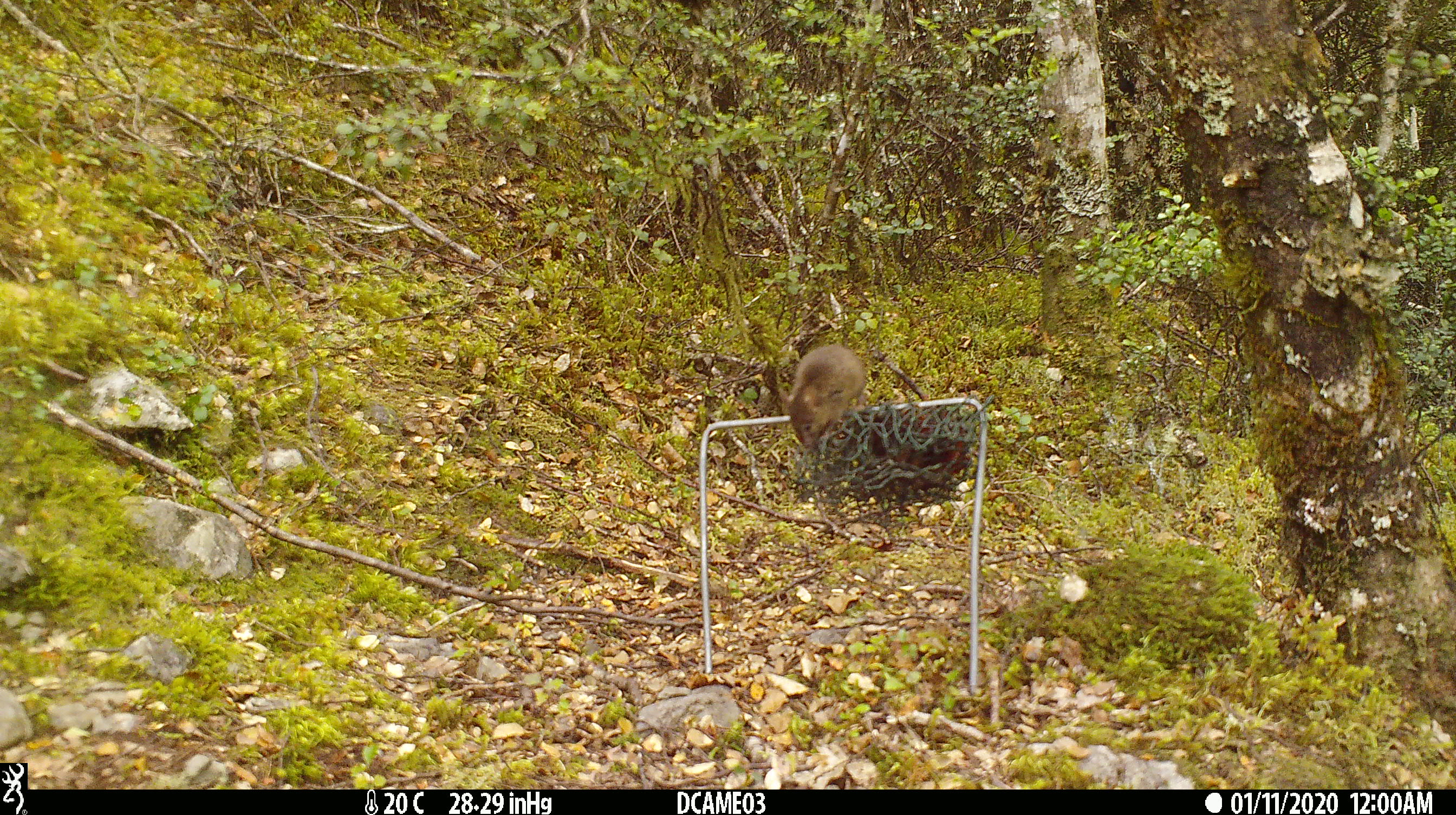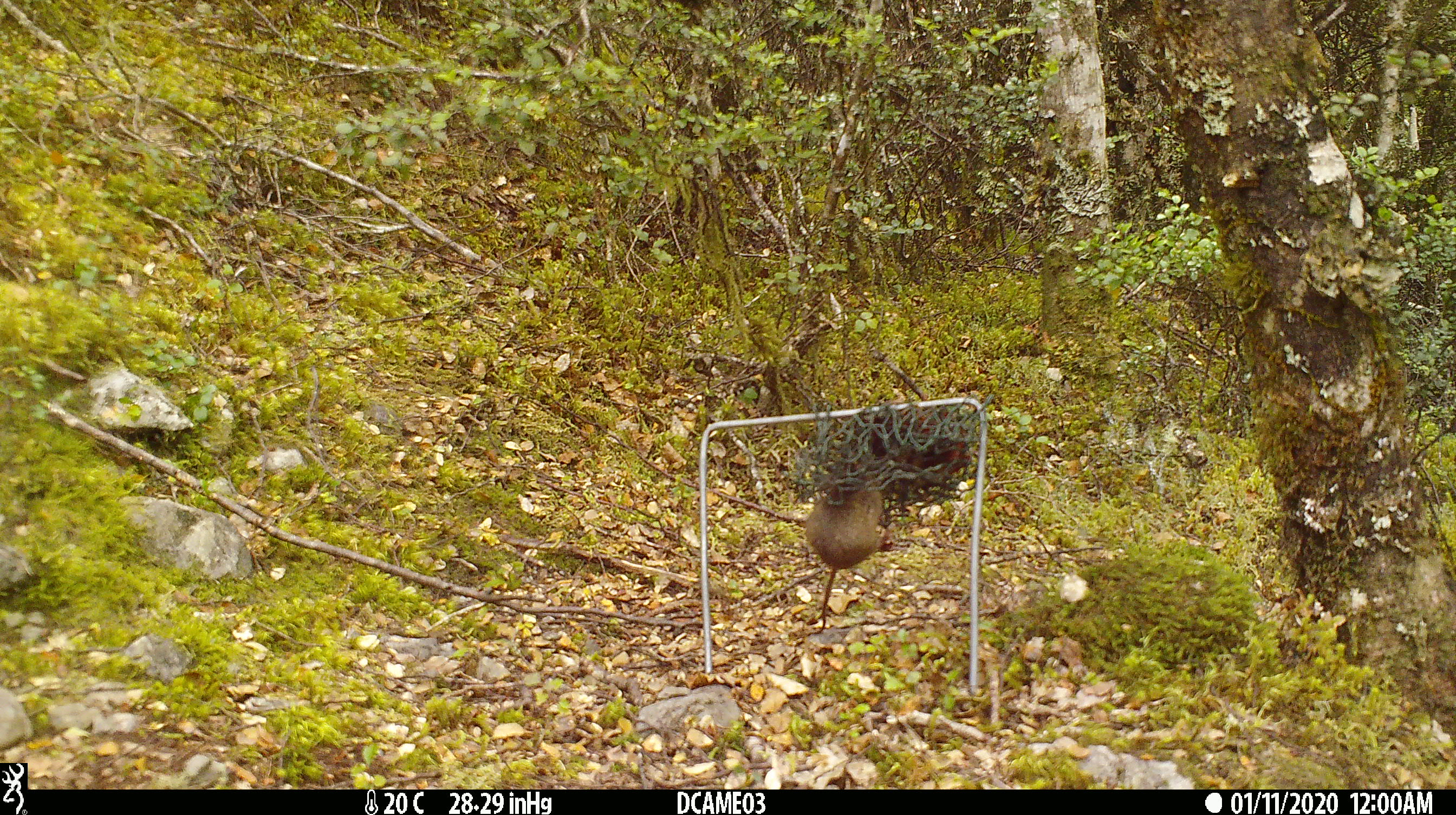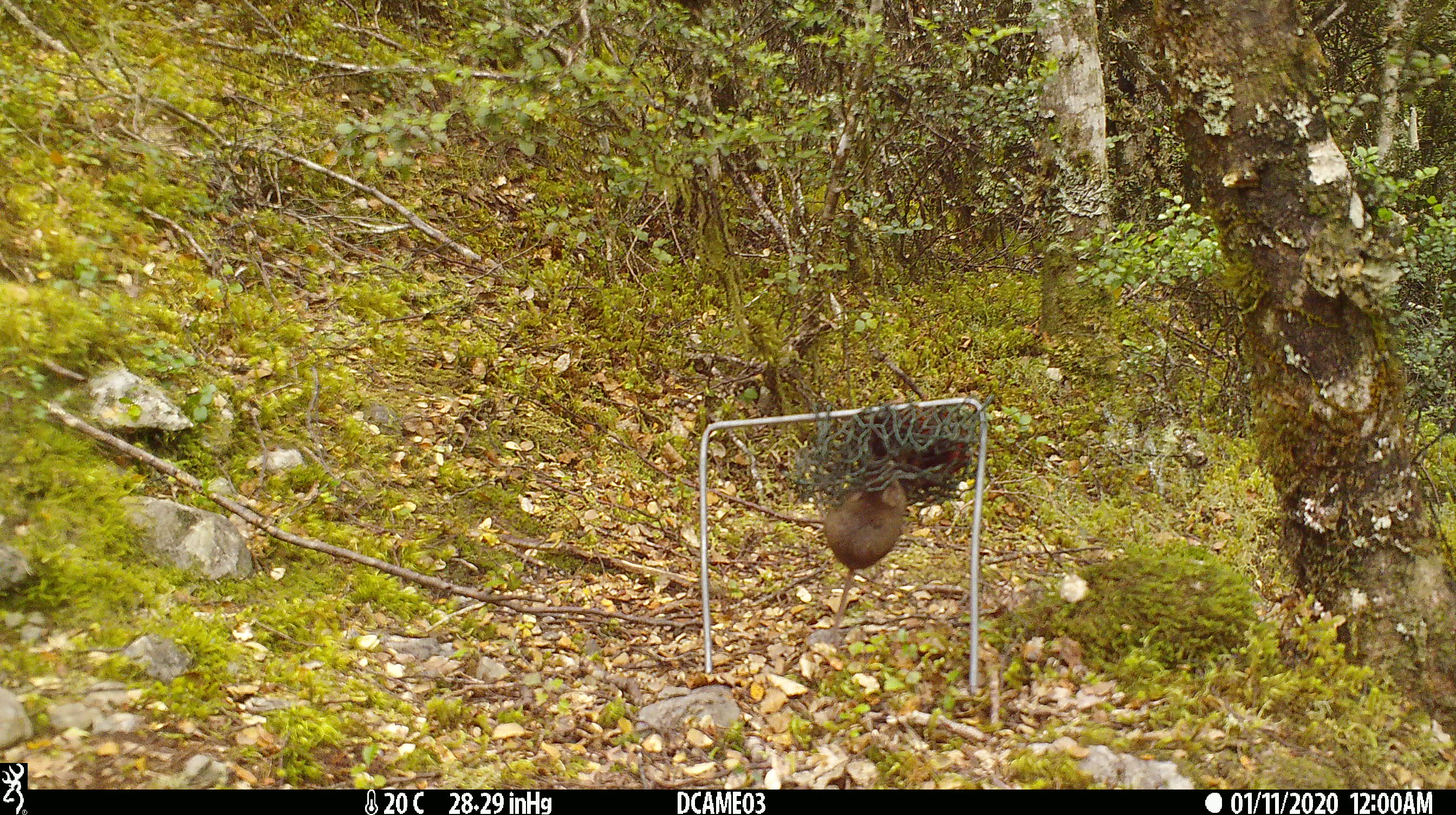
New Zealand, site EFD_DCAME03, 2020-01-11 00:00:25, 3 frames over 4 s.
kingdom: Animalia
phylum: Chordata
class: Mammalia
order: Rodentia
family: Muridae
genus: Mus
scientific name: Mus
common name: mouse